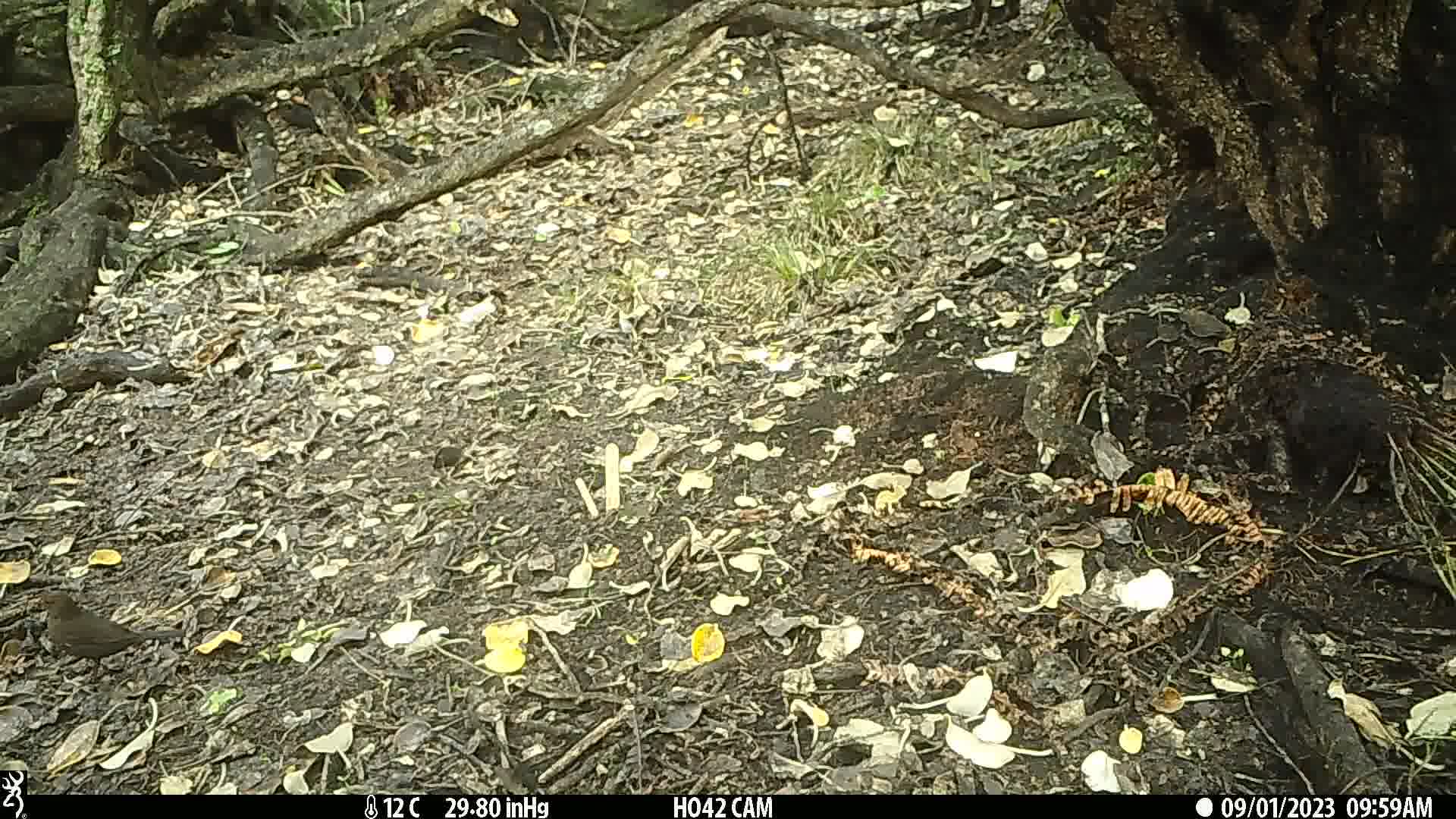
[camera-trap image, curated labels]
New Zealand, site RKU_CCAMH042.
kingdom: Animalia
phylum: Chordata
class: Aves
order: Passeriformes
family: Turdidae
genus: Turdus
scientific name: Turdus merula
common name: eurasian blackbird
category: blackbird